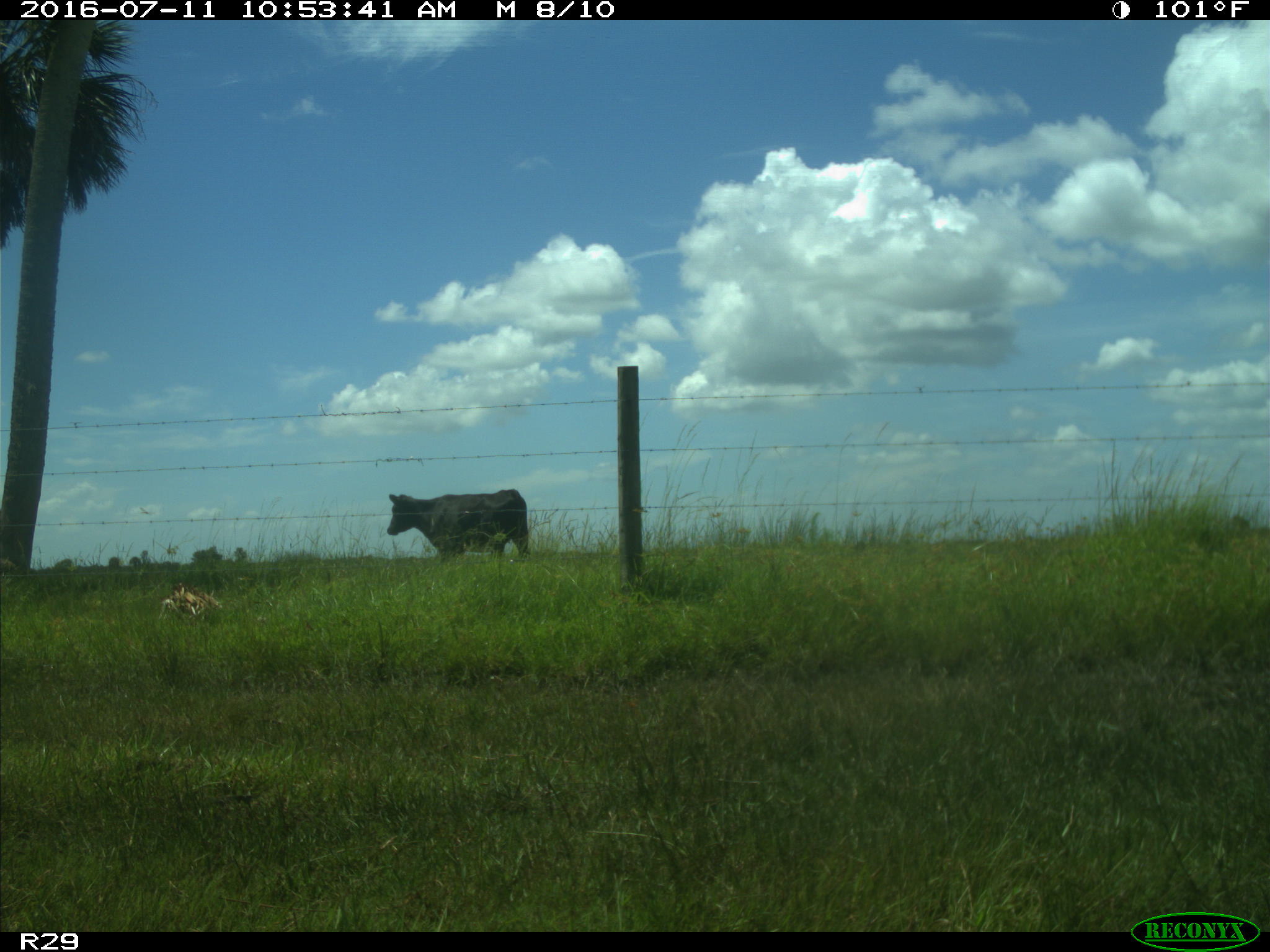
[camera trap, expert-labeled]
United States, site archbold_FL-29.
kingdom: Animalia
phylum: Chordata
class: Mammalia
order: Artiodactyla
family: Bovidae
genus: Bos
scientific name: Bos taurus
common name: domestic cow